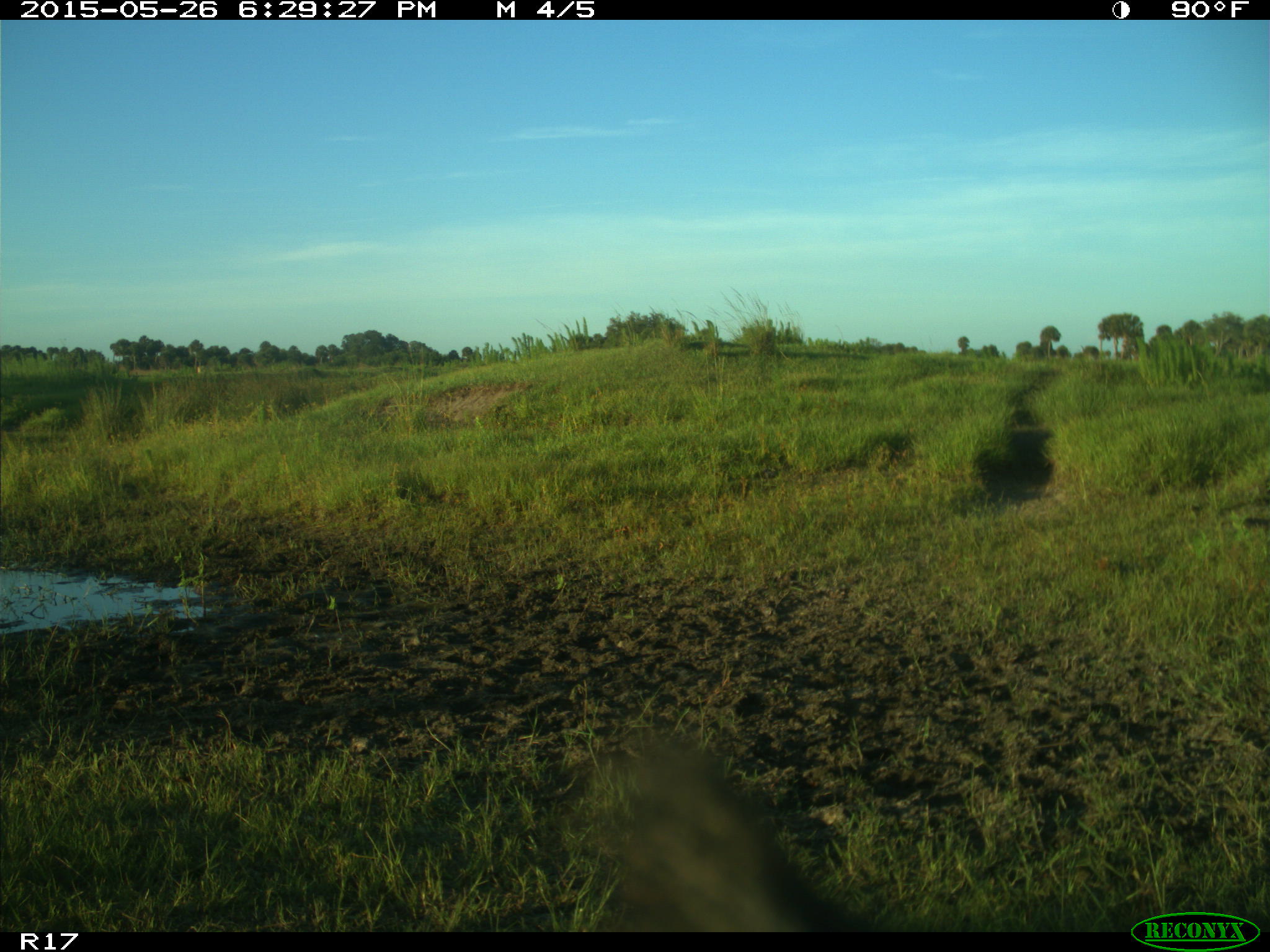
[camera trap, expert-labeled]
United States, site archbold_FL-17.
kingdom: Animalia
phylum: Chordata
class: Mammalia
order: Artiodactyla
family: Bovidae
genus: Bos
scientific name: Bos taurus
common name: domestic cow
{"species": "Bos taurus (domestic cow)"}